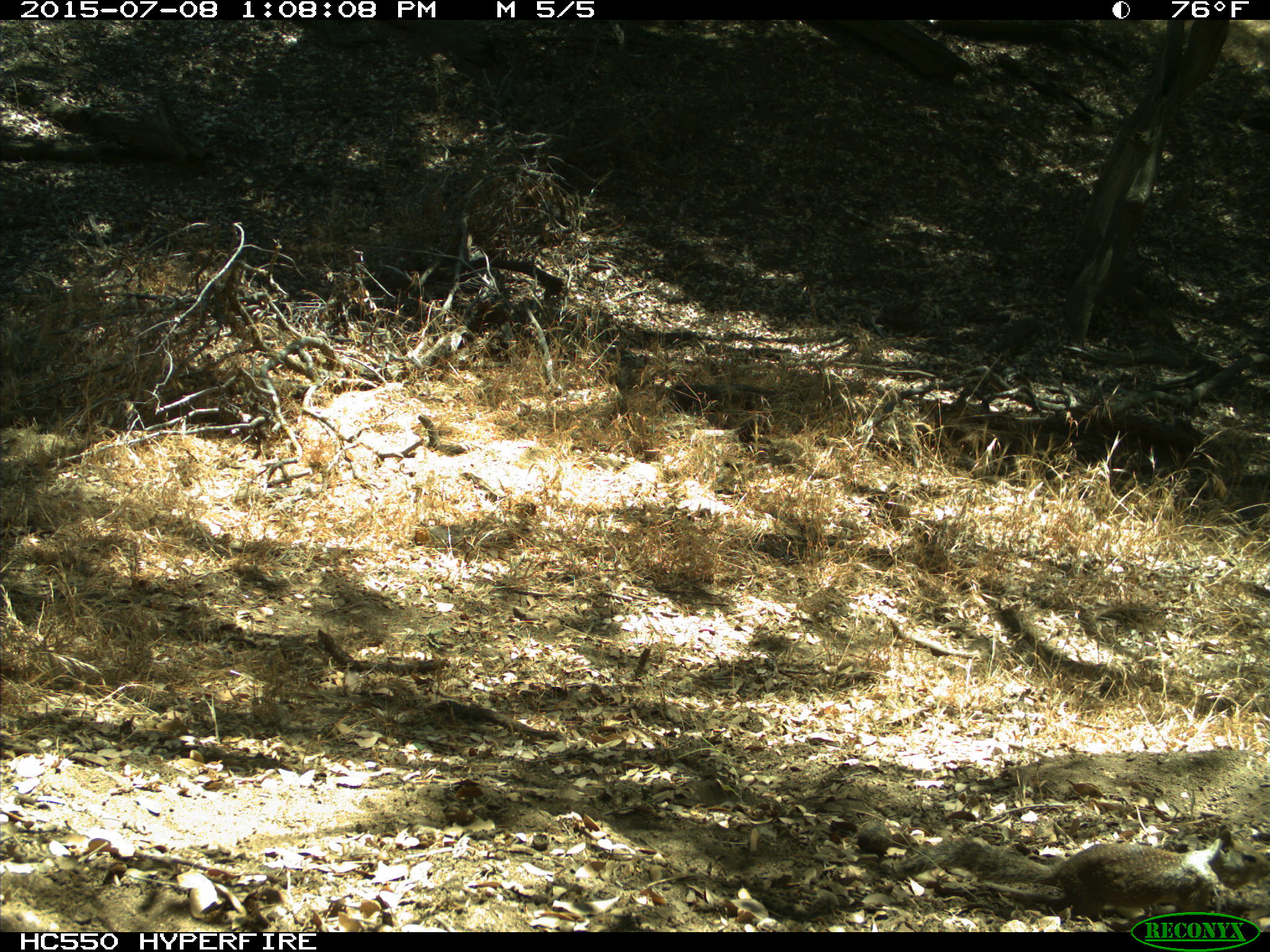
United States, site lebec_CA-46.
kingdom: Animalia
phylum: Chordata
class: Mammalia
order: Rodentia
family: Sciuridae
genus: Otospermophilus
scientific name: Otospermophilus beecheyi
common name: california ground squirrel